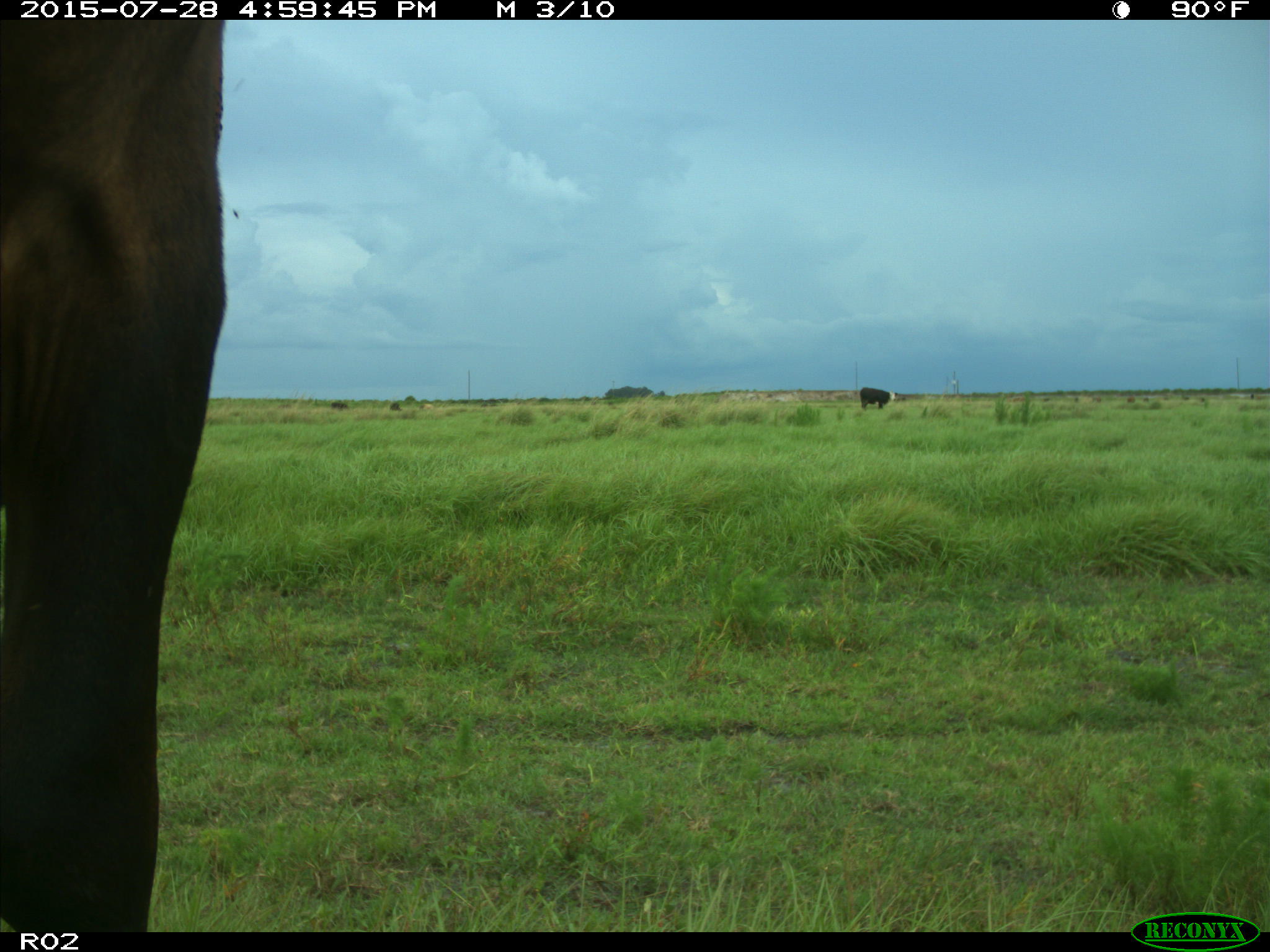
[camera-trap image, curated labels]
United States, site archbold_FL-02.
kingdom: Animalia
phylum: Chordata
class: Mammalia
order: Artiodactyla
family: Bovidae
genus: Bos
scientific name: Bos taurus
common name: domestic cow